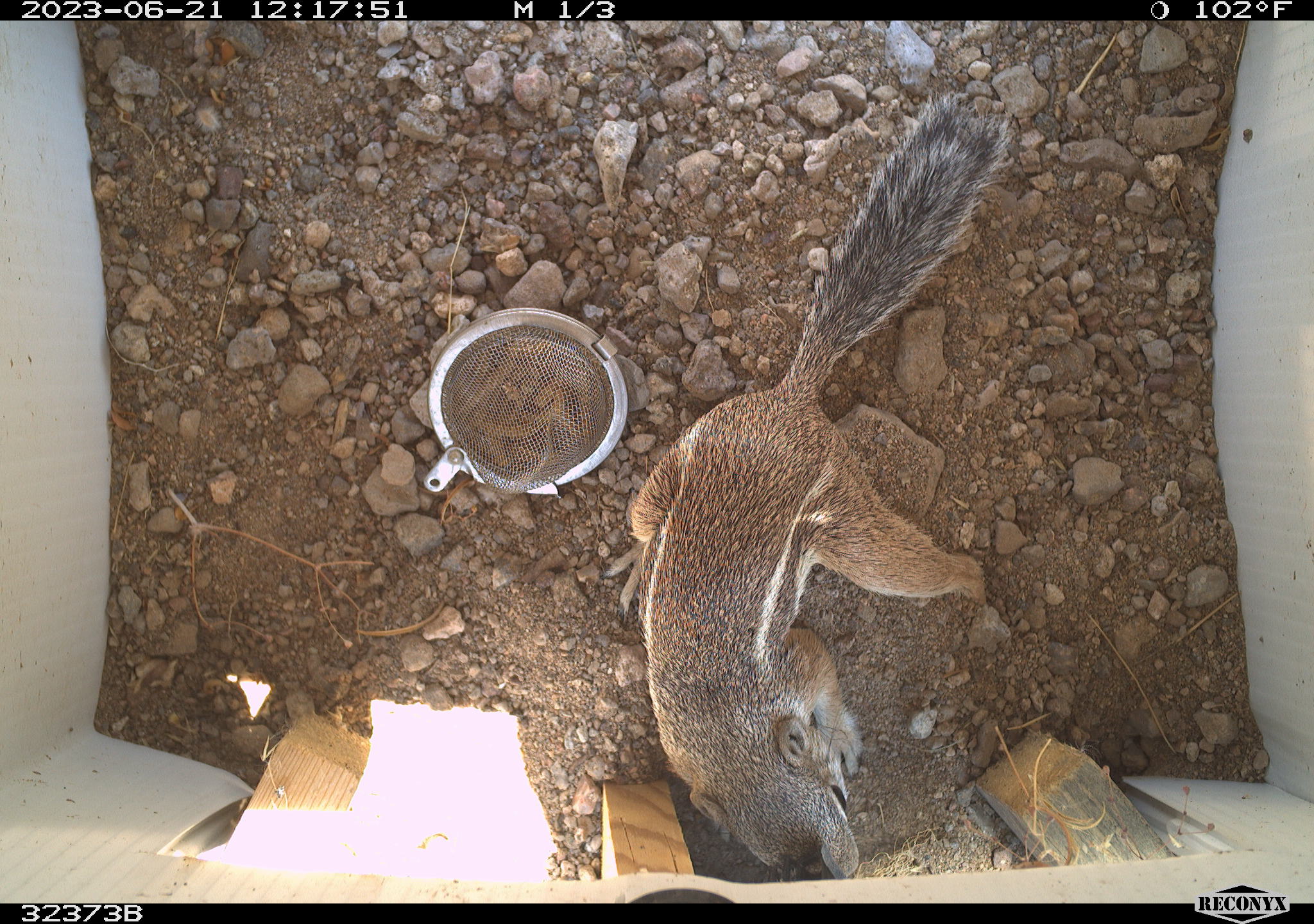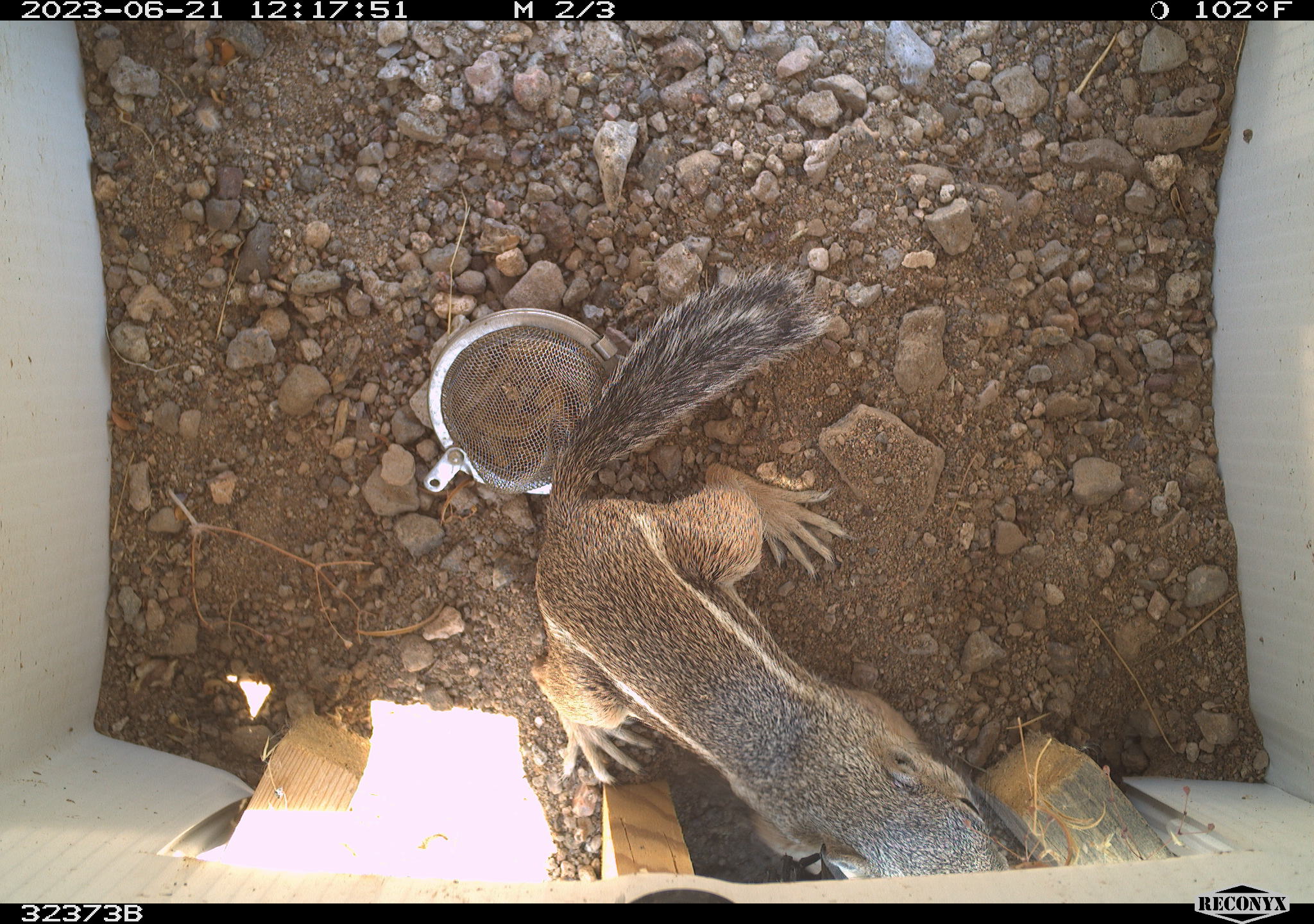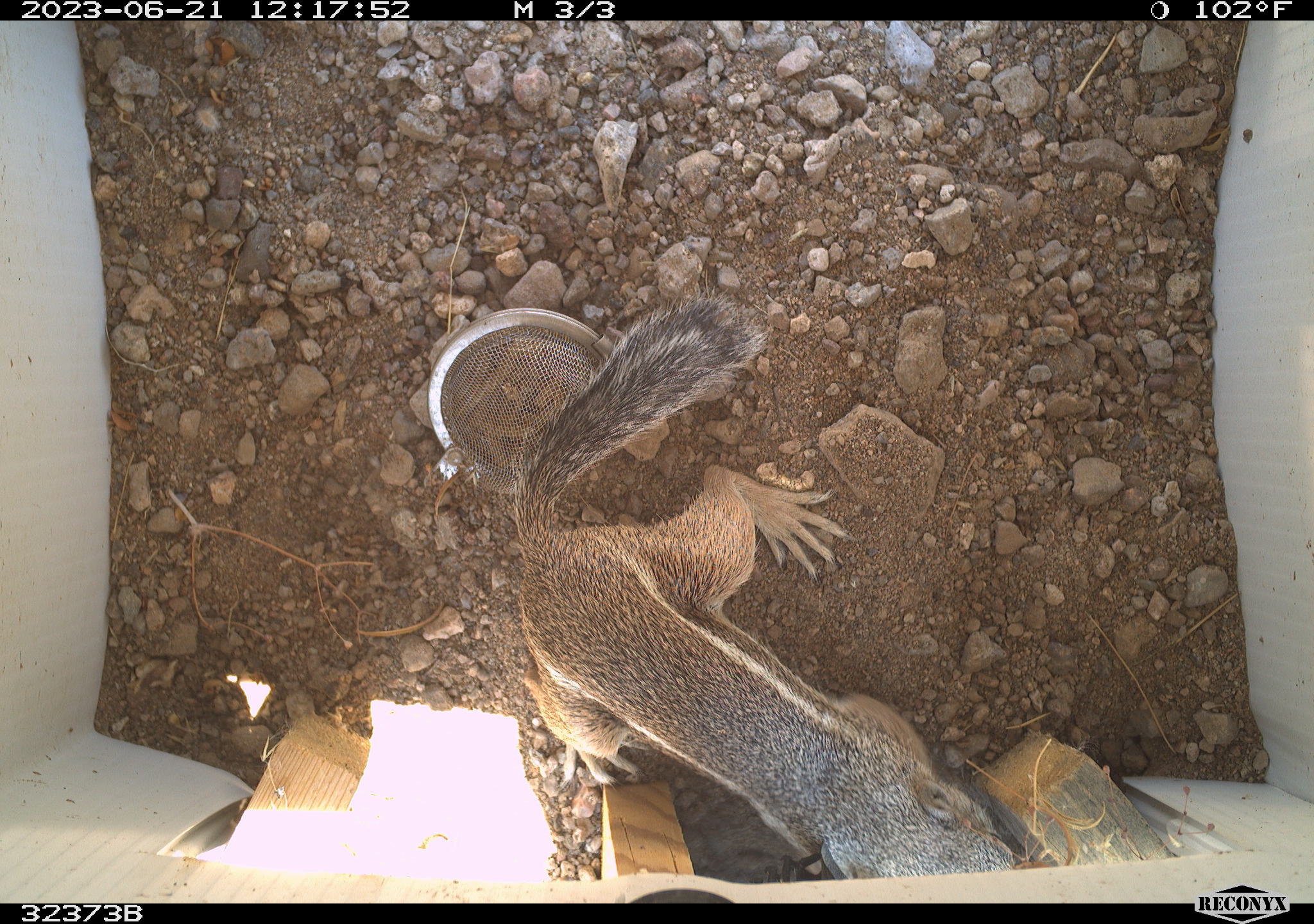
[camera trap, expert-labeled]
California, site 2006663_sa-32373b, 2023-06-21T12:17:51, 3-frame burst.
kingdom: Animalia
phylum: Chordata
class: Mammalia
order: Rodentia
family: Sciuridae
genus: Ammospermophilus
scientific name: Ammospermophilus leucurus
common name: white-tailed antelope squirrel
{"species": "white-tailed antelope squirrel (Ammospermophilus leucurus)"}